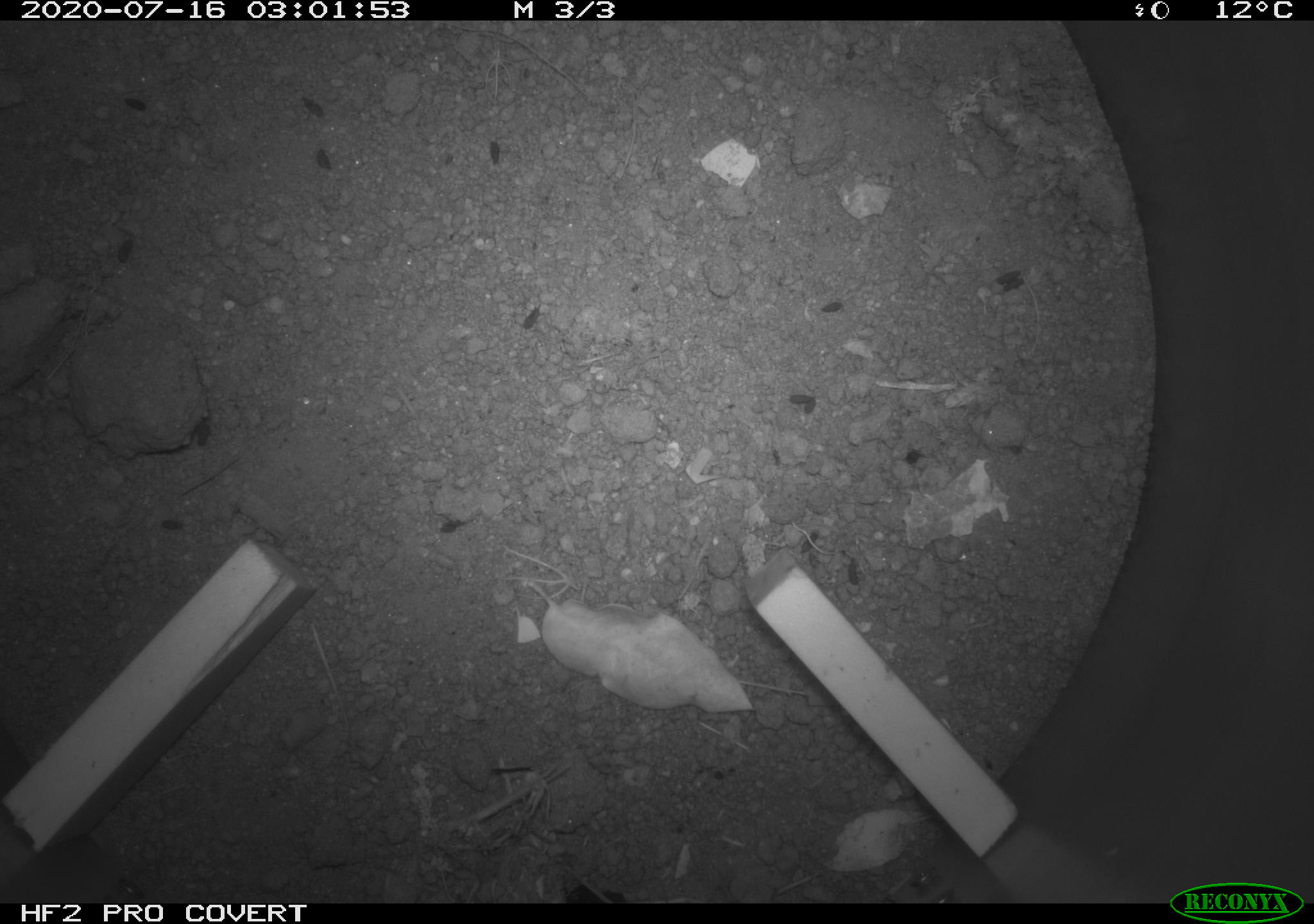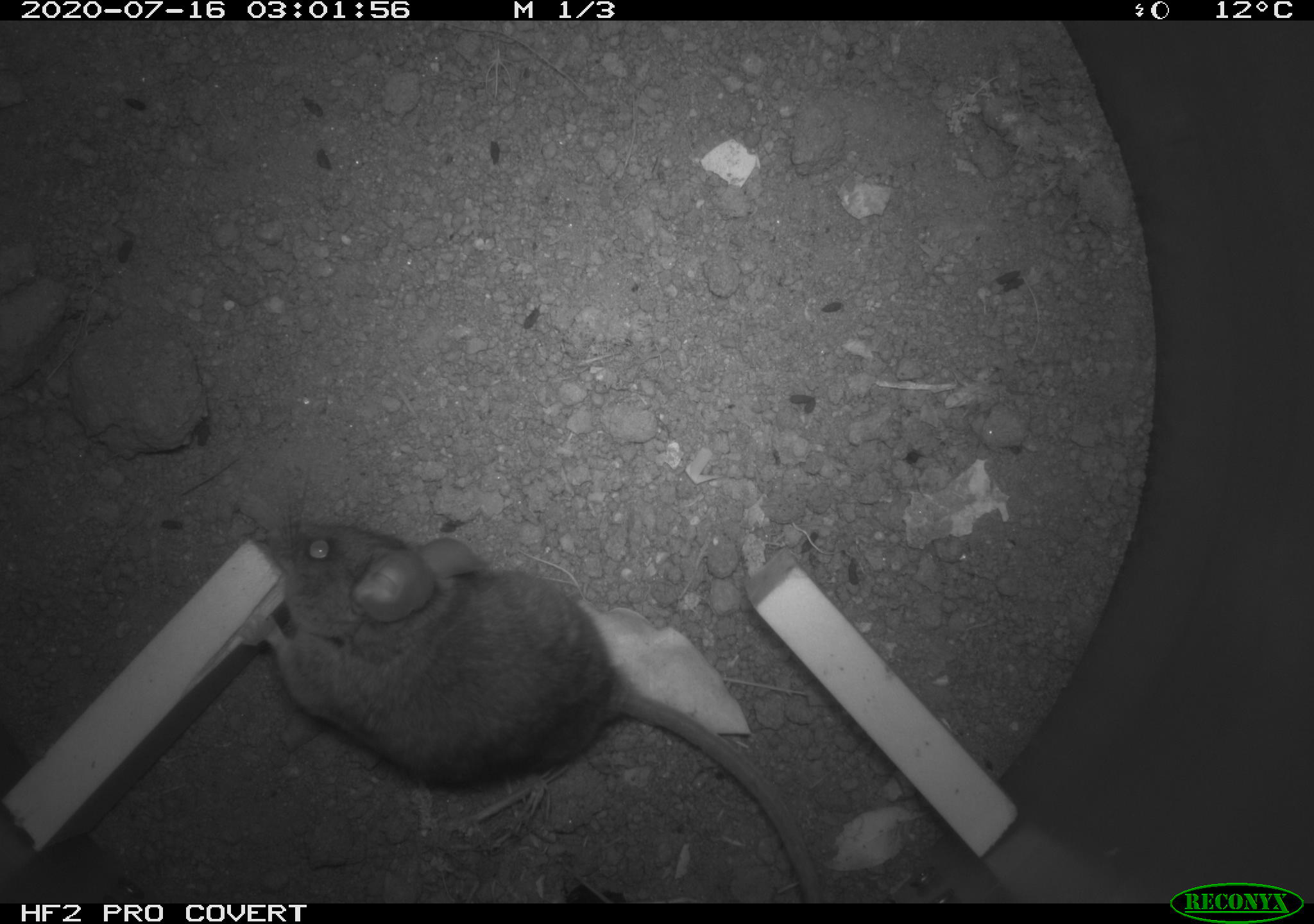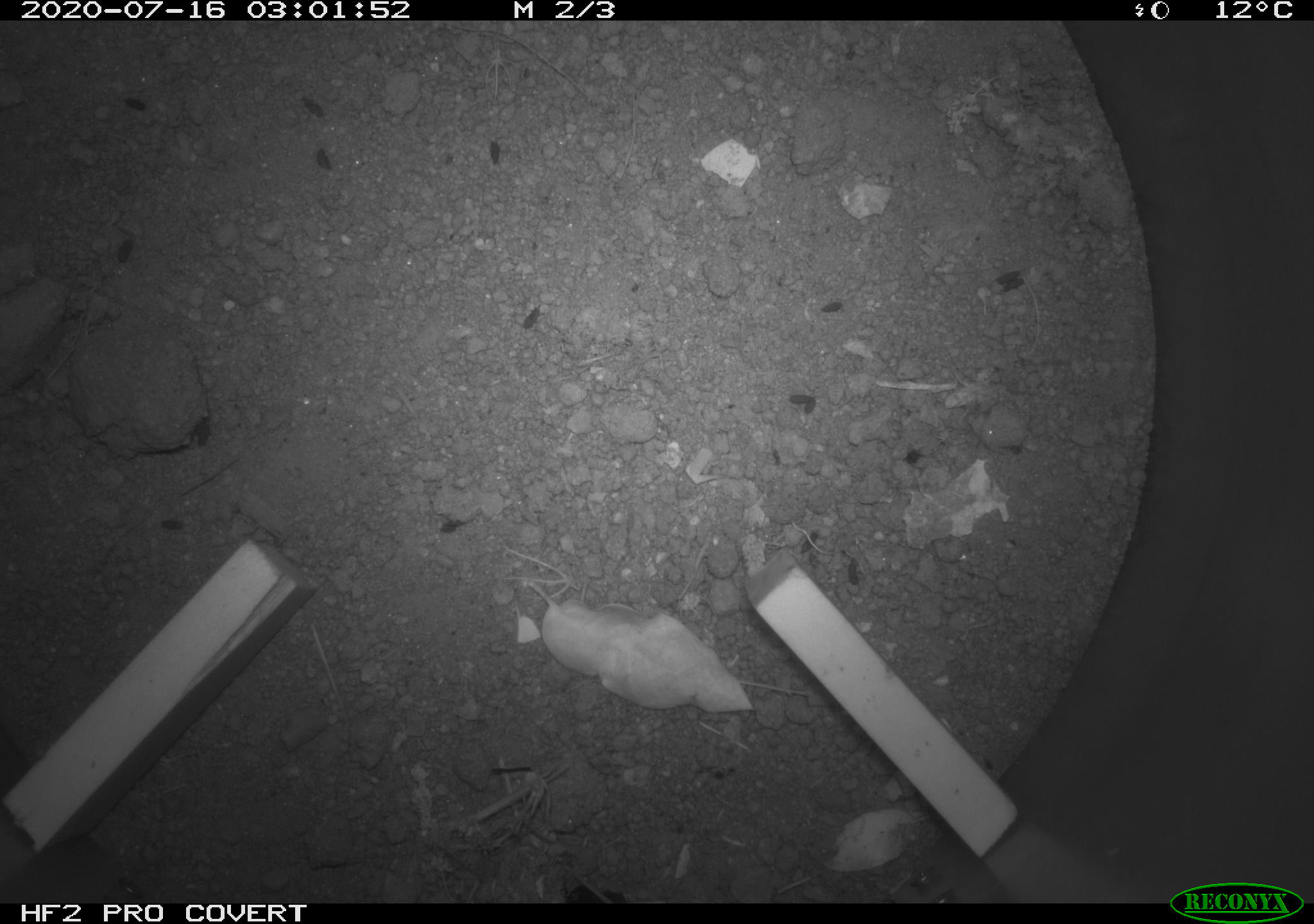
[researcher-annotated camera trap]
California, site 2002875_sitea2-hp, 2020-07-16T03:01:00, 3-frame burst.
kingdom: Animalia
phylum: Chordata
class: Mammalia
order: Rodentia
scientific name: Rodentia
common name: rodent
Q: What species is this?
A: Rodent (Rodentia).